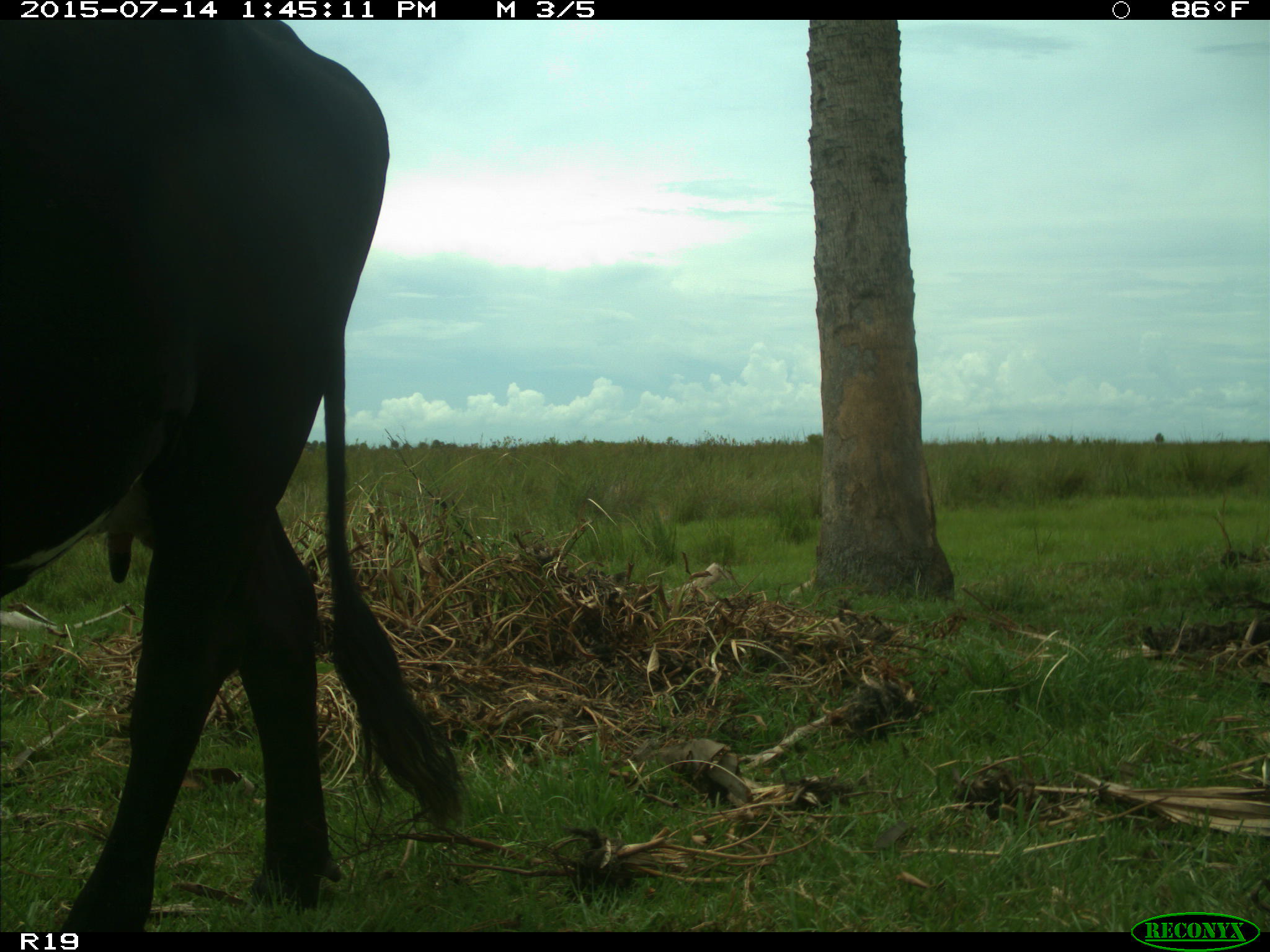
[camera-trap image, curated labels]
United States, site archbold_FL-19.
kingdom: Animalia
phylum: Chordata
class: Mammalia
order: Artiodactyla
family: Bovidae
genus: Bos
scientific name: Bos taurus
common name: domestic cow